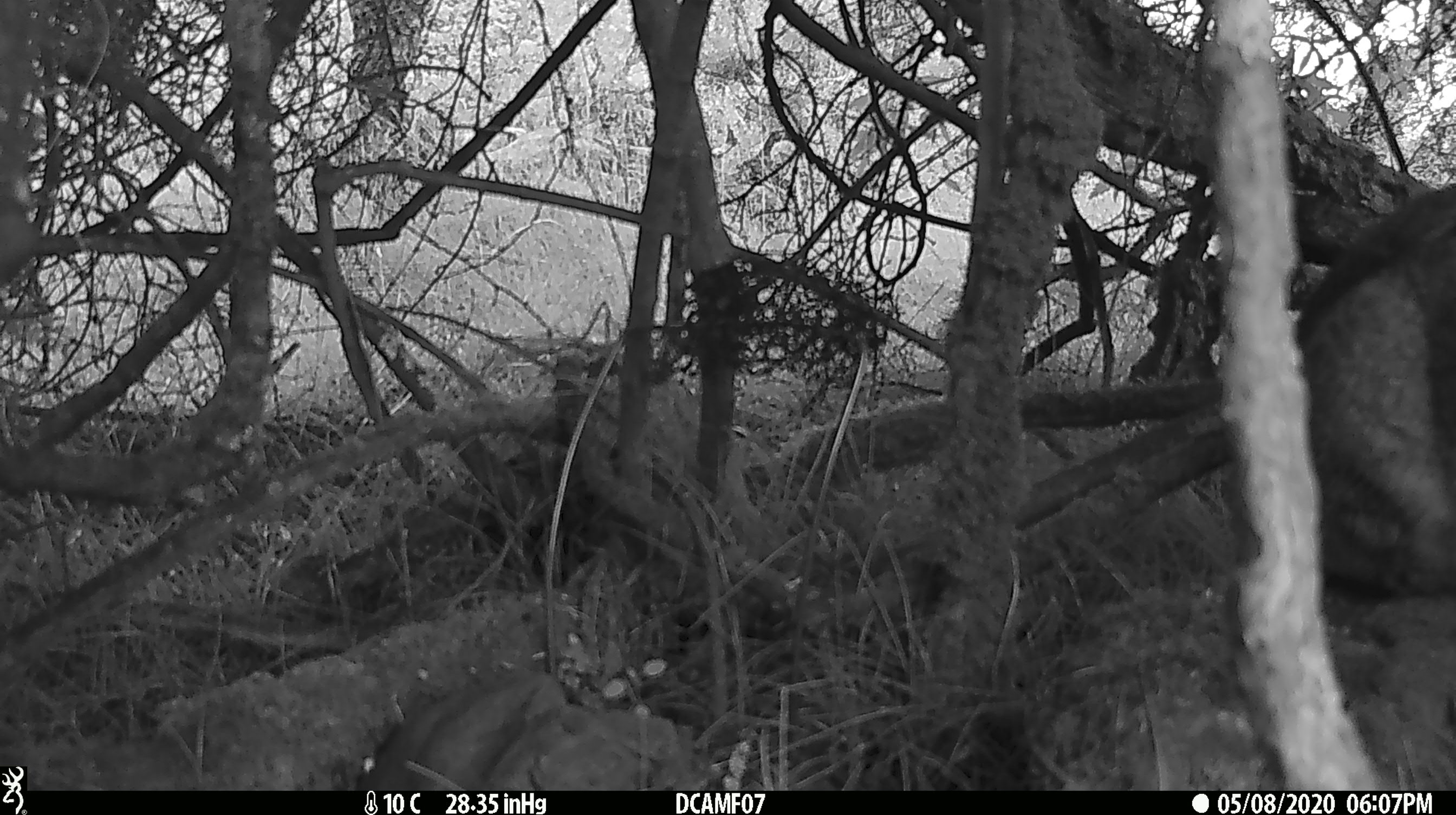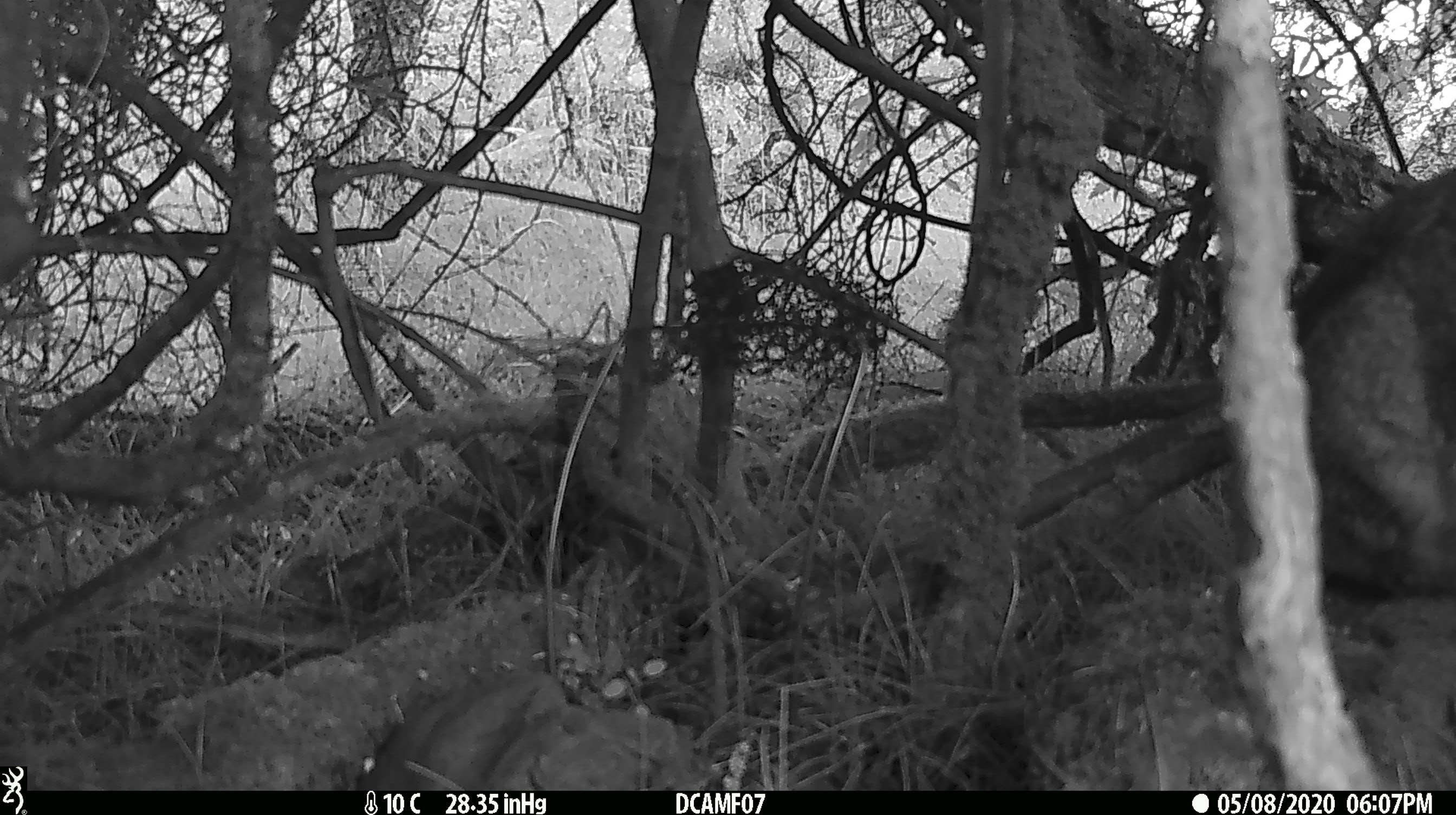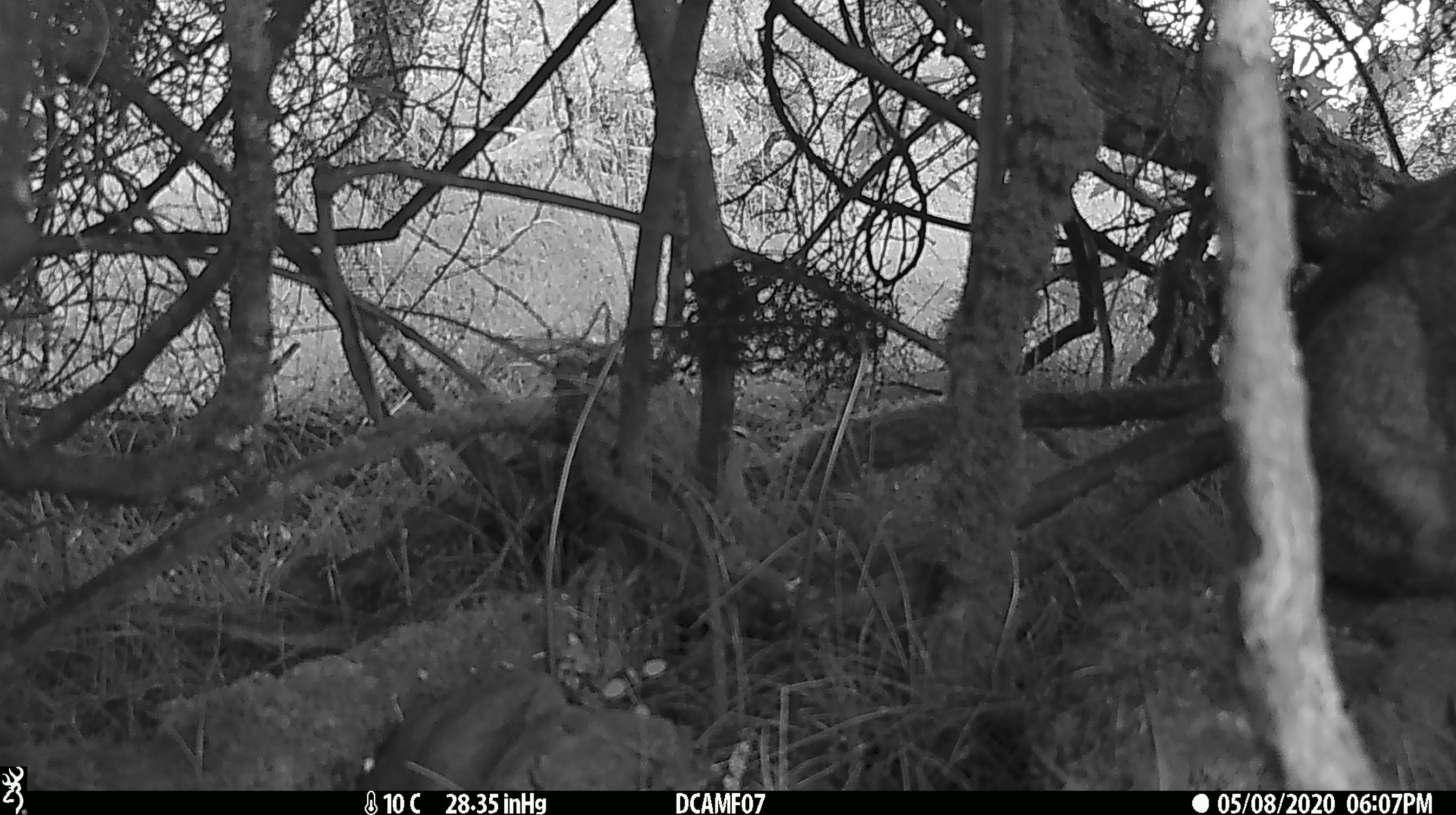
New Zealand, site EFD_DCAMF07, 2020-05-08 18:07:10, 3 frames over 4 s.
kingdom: Animalia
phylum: Chordata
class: Mammalia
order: Lagomorpha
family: Leporidae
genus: Oryctolagus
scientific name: Oryctolagus cuniculus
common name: european rabbit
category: rabbit